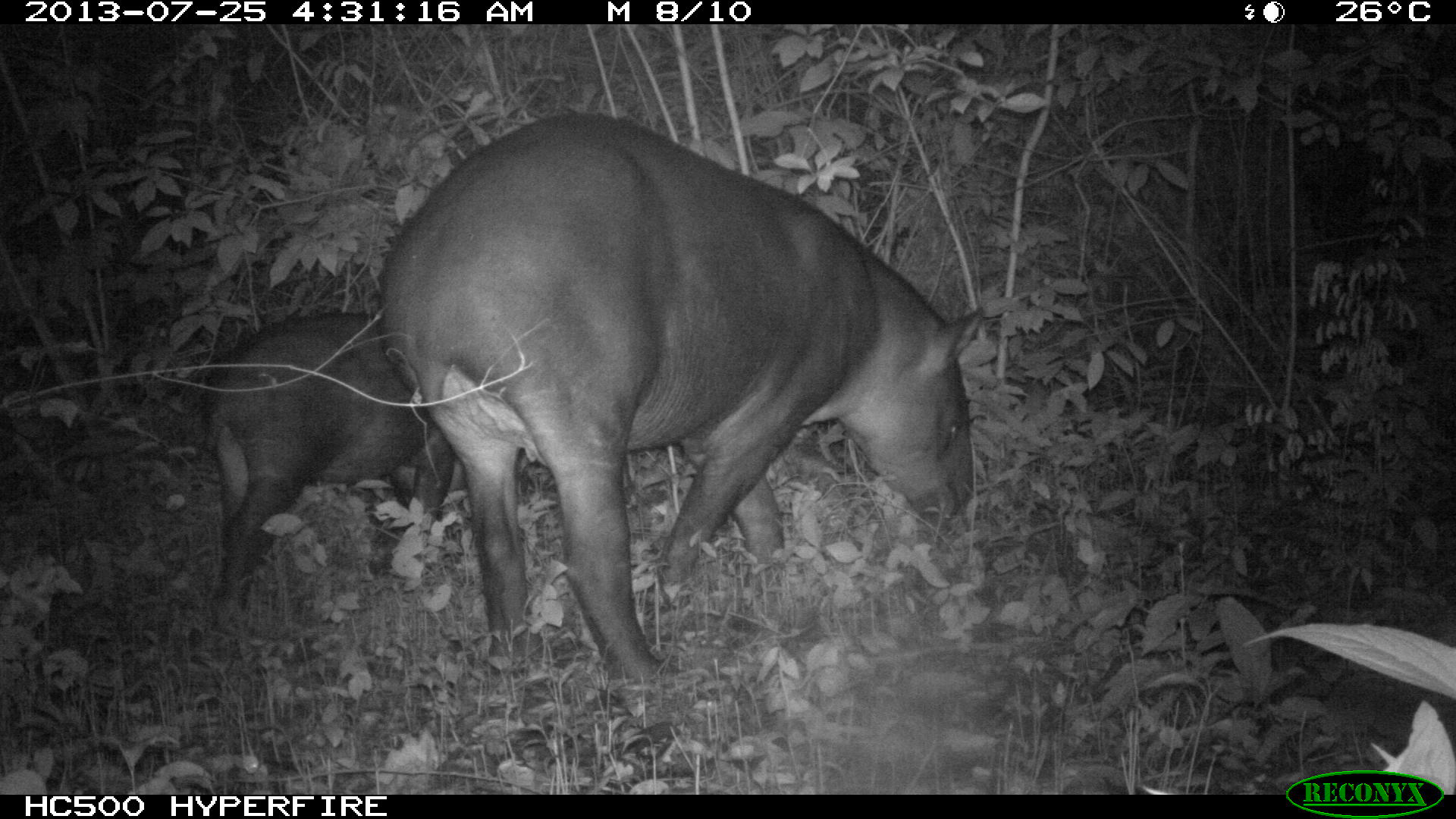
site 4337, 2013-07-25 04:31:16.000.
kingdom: Animalia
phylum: Chordata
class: Mammalia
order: Perissodactyla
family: Tapiridae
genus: Tapirus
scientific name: Tapirus bairdii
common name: baird's tapir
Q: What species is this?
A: Tapirus bairdii (baird's tapir).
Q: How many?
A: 2.